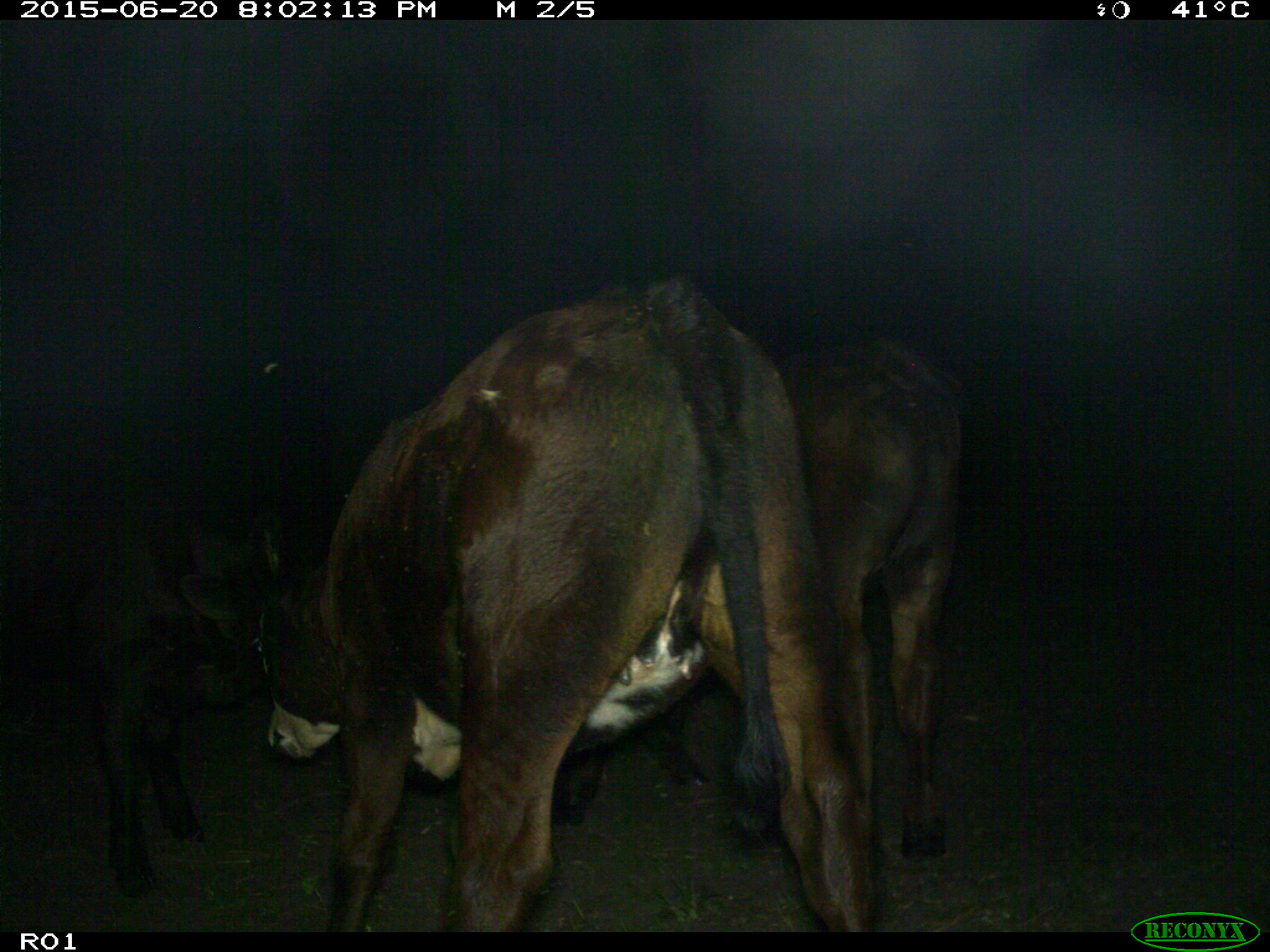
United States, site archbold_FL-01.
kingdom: Animalia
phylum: Chordata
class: Mammalia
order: Artiodactyla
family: Bovidae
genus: Bos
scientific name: Bos taurus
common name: domestic cow